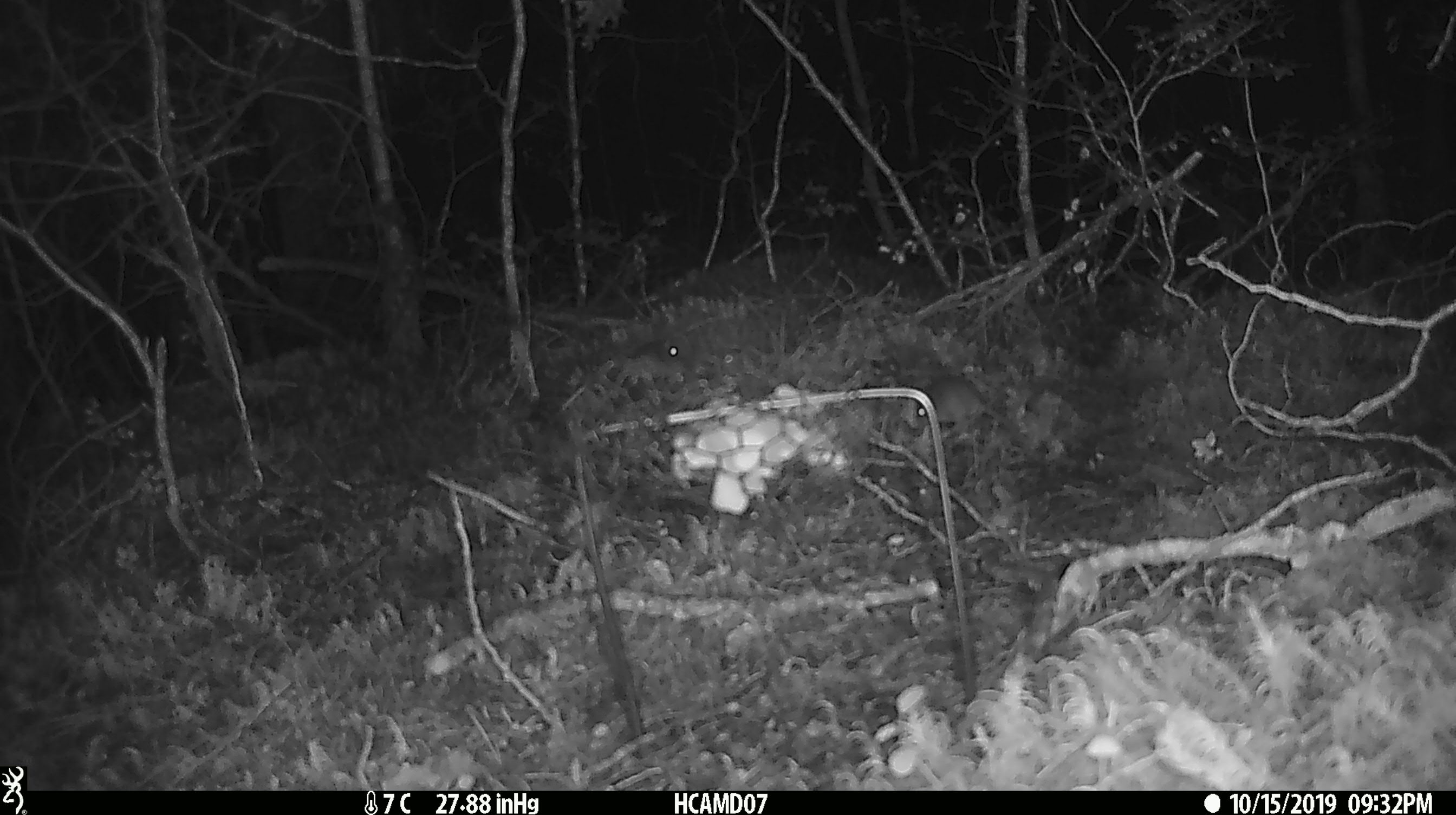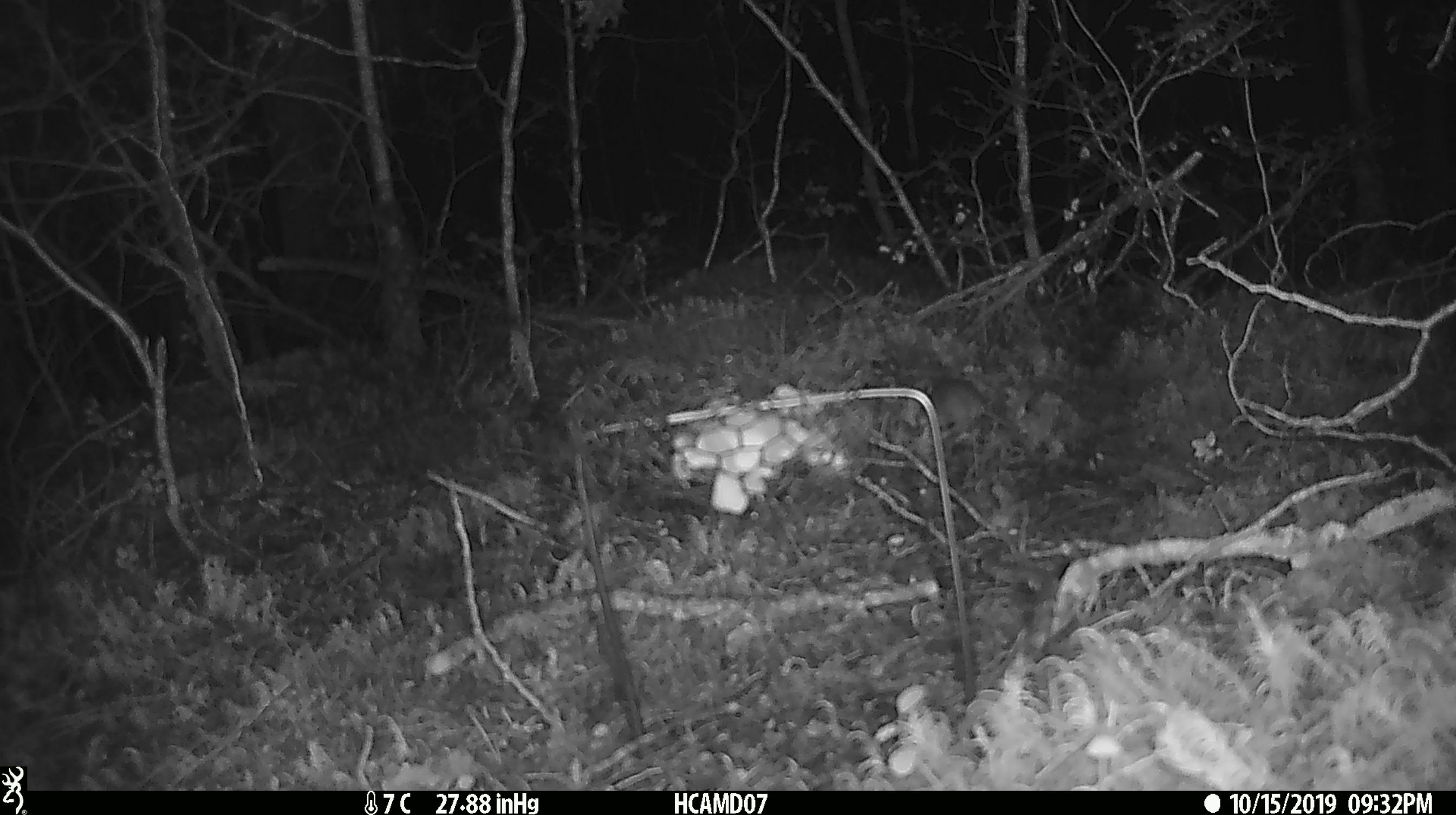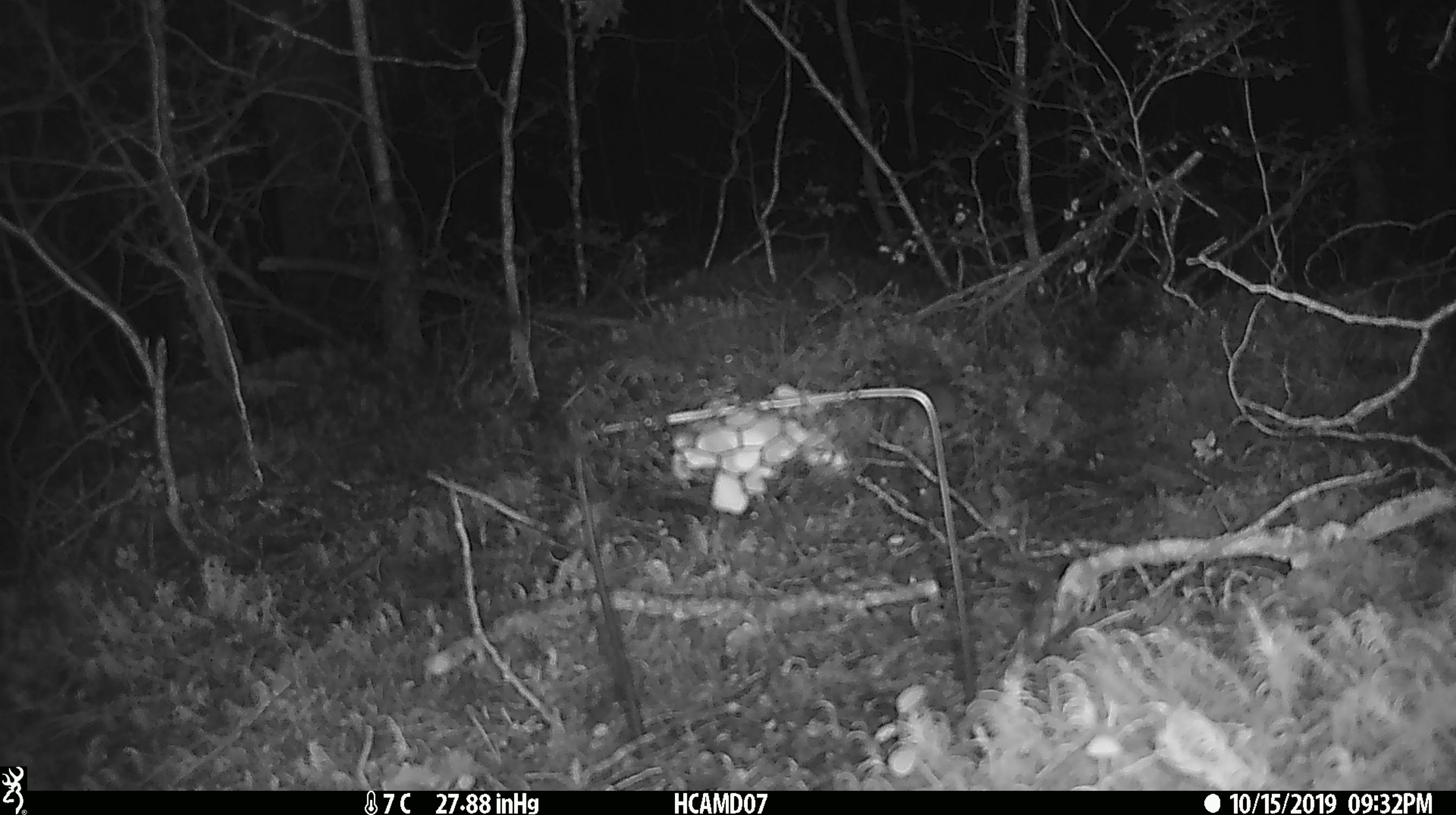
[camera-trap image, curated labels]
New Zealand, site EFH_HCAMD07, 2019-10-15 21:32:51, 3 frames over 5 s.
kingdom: Animalia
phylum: Chordata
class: Mammalia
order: Rodentia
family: Muridae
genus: Mus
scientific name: Mus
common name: mouse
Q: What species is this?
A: Mouse (Mus).